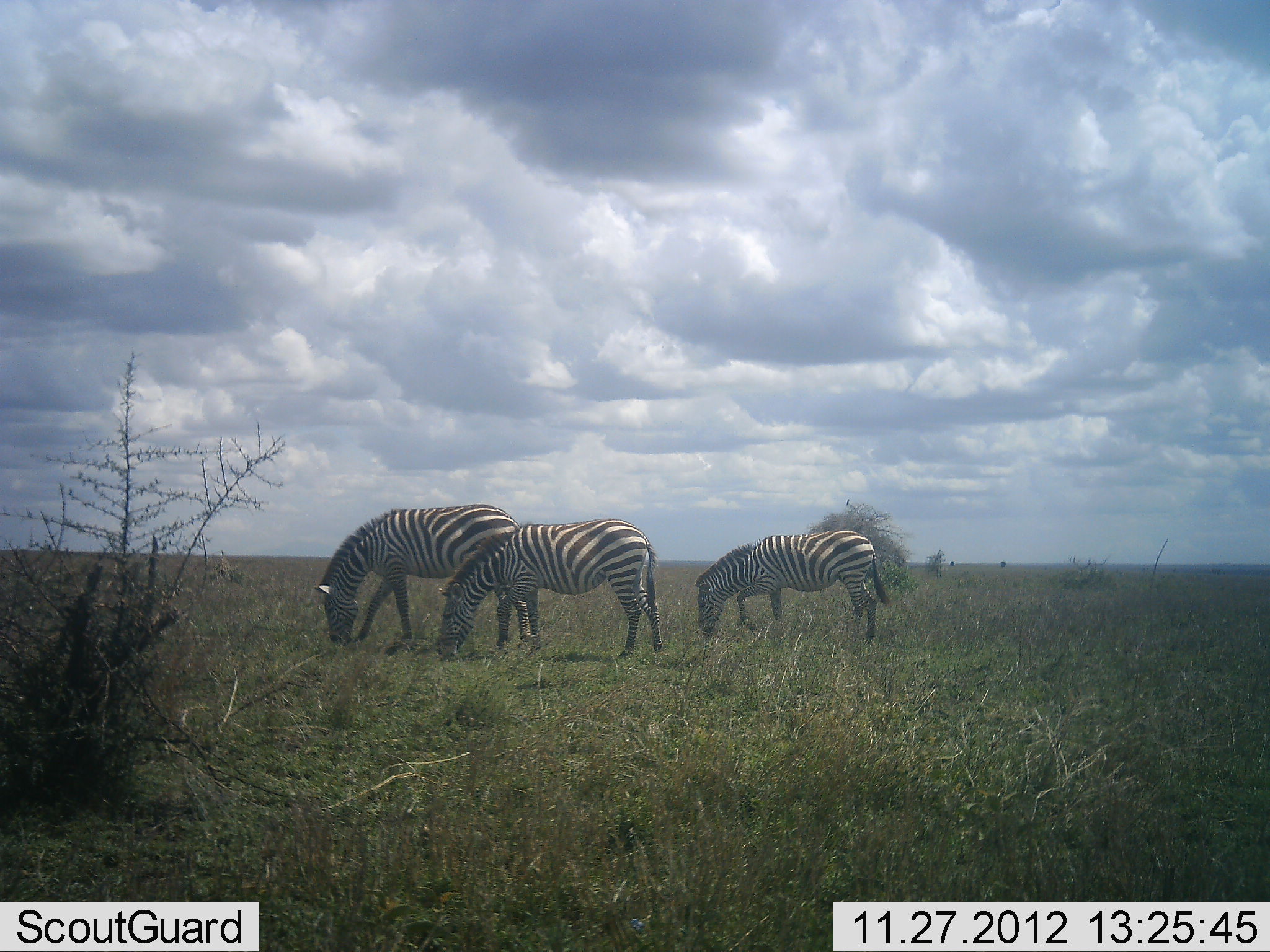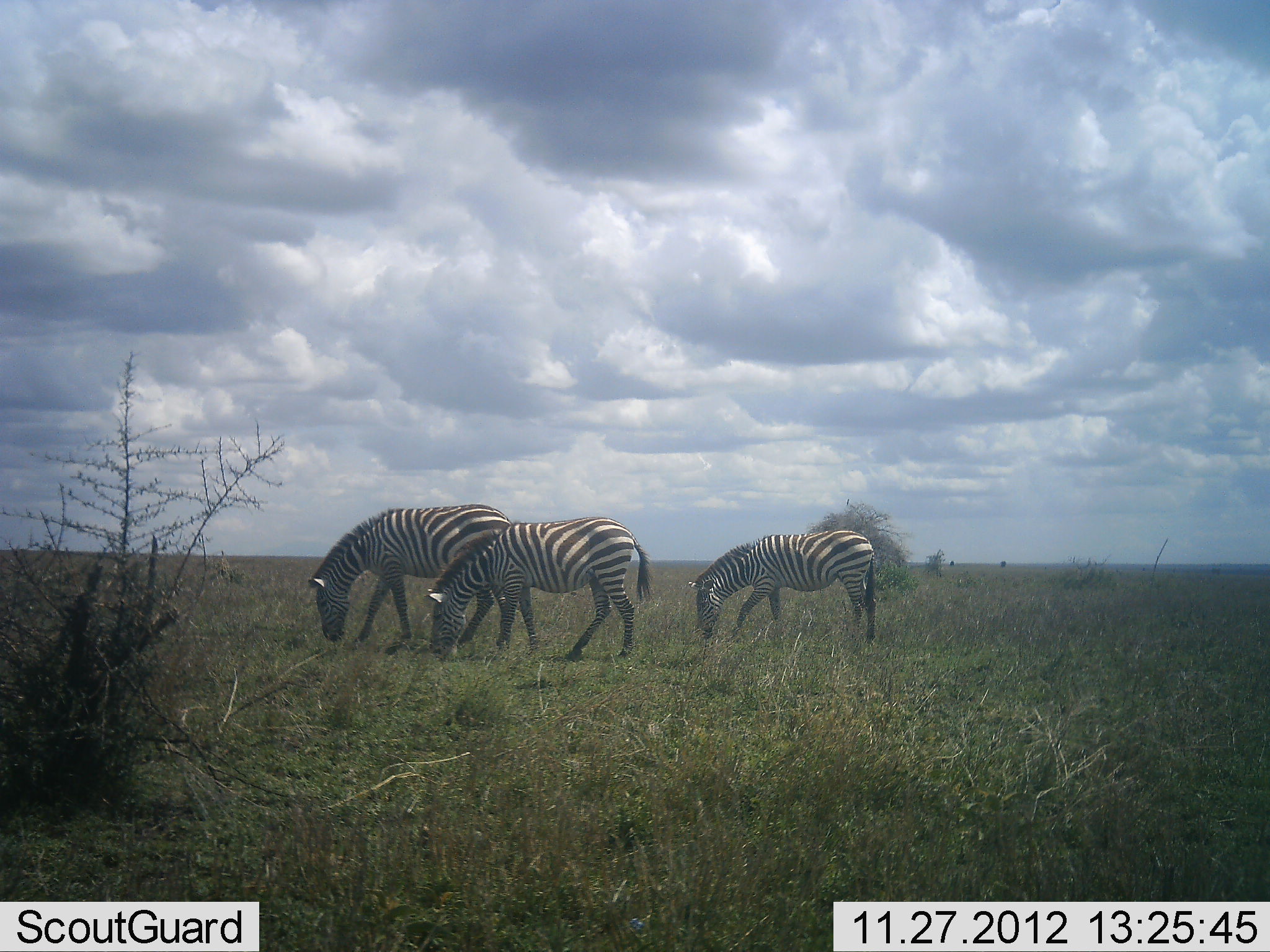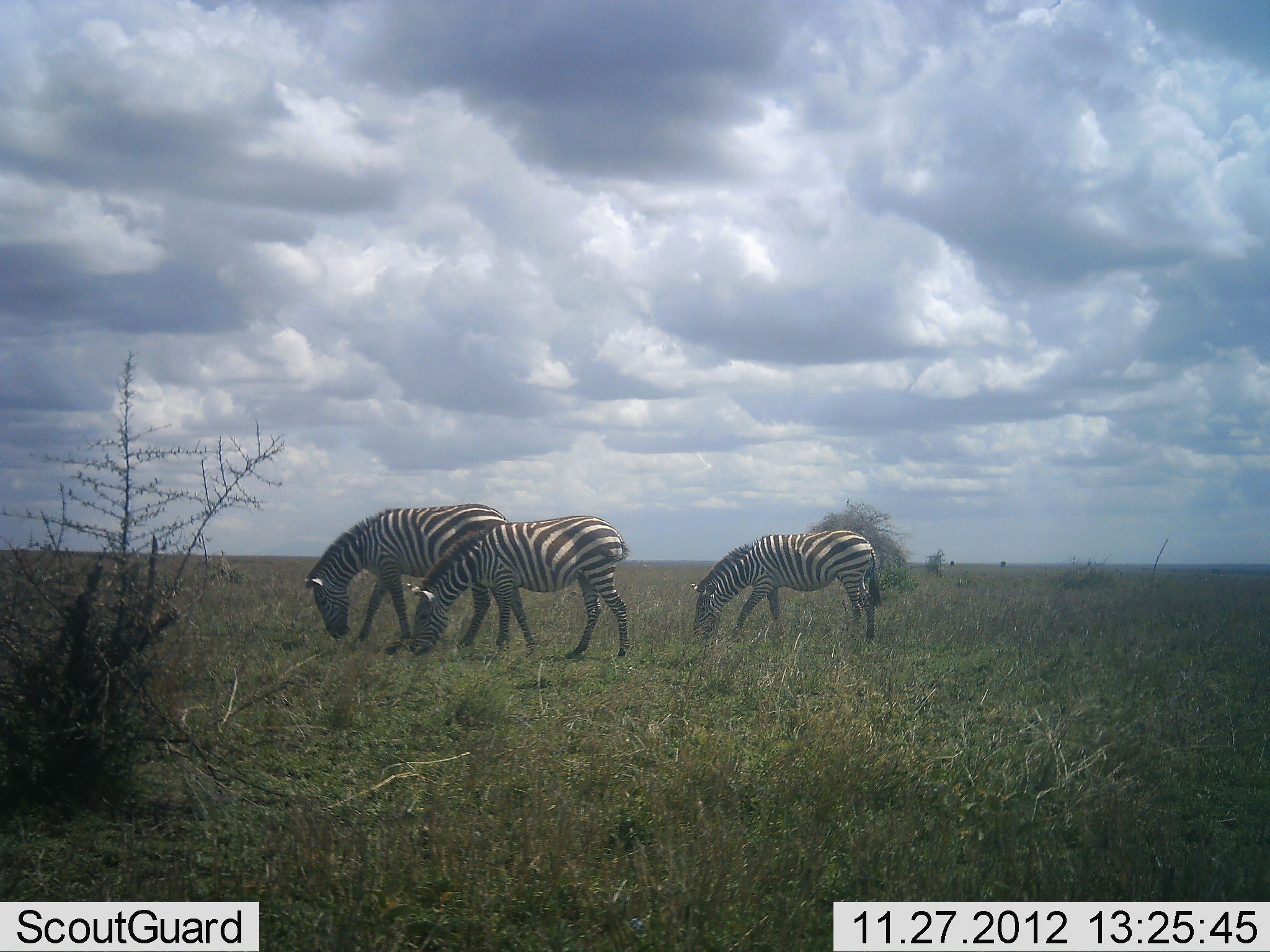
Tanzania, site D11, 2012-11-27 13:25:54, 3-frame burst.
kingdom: Animalia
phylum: Chordata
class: Mammalia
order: Perissodactyla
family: Equidae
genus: Equus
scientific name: Equus quagga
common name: plains zebra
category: zebra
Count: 3.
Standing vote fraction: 70%.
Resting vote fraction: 0%.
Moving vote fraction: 40%.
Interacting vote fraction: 0%.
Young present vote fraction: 10%.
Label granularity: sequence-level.